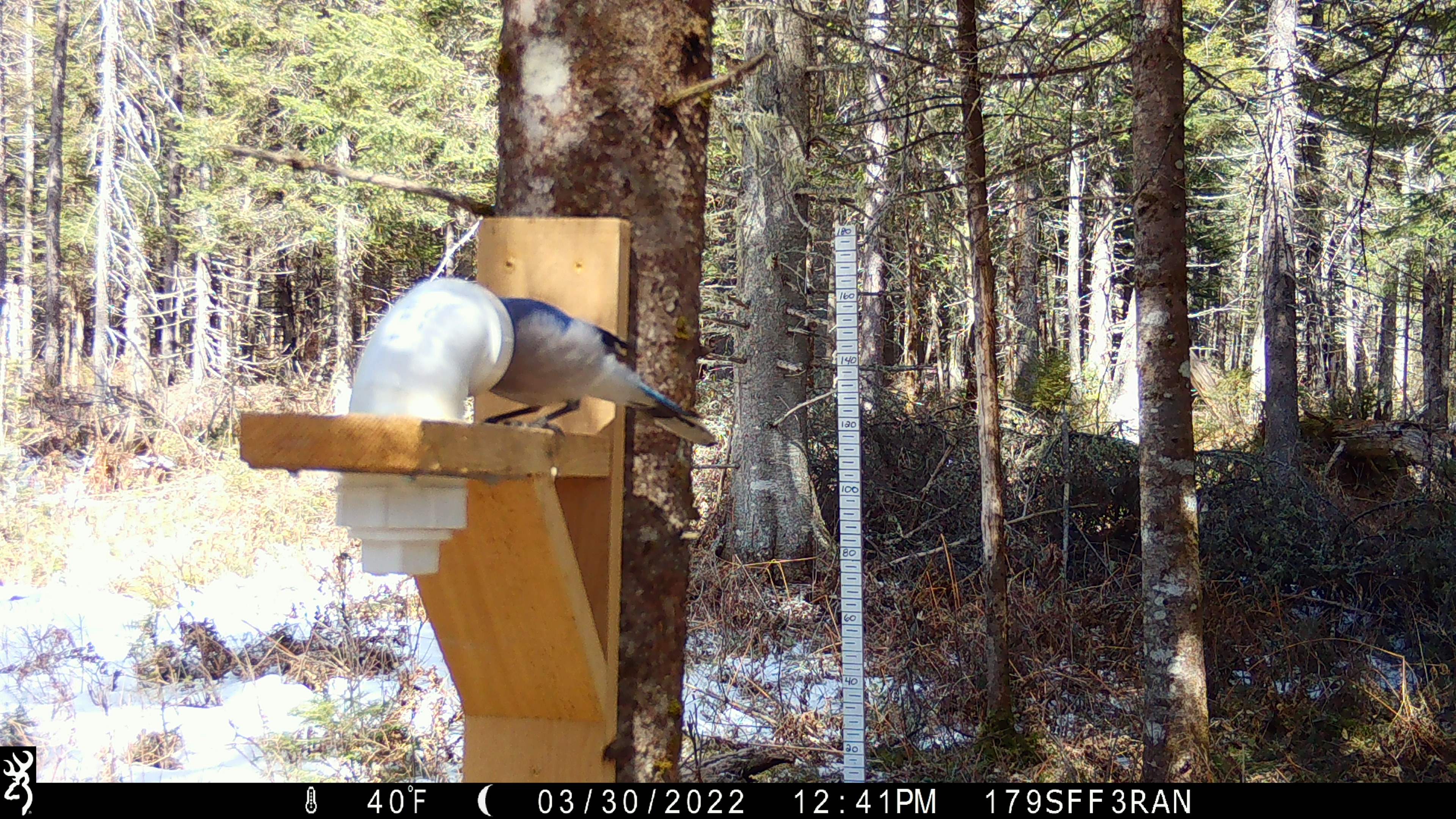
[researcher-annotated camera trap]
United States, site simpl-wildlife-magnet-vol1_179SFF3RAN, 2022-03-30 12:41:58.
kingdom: Animalia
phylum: Chordata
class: Aves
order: Passeriformes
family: Corvidae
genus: Cyanocitta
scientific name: Cyanocitta cristata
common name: blue jay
Blue jay (Cyanocitta cristata).